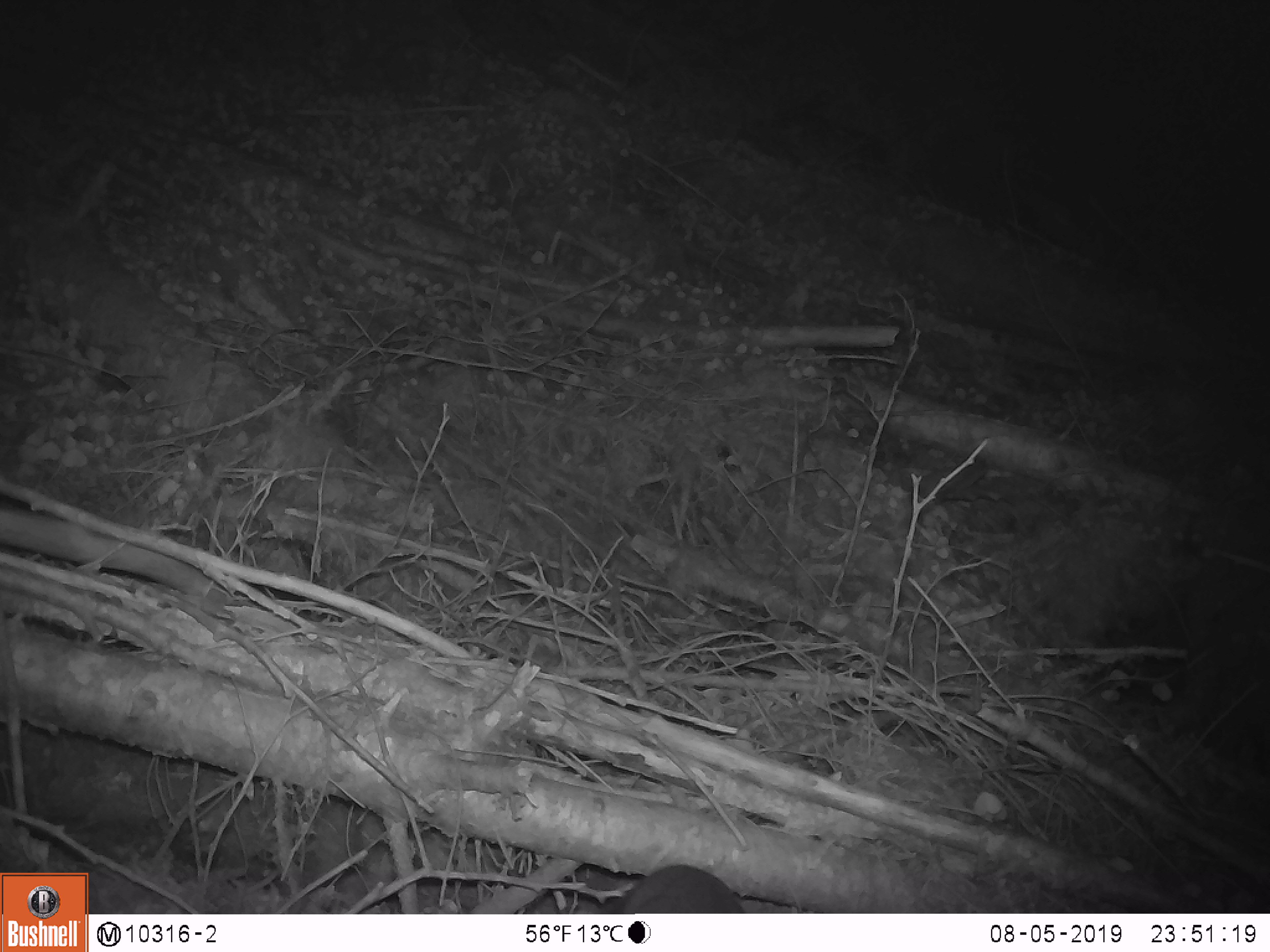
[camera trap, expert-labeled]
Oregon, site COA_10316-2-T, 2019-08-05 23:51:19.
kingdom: Animalia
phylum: Chordata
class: Mammalia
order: Rodentia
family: Aplodontiidae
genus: Aplodontia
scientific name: Aplodontia rufa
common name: mountain beaver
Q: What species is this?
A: Mountain beaver (Aplodontia rufa).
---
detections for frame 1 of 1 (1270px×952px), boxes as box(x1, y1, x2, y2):
mountain beaver: box(611, 861, 750, 911)